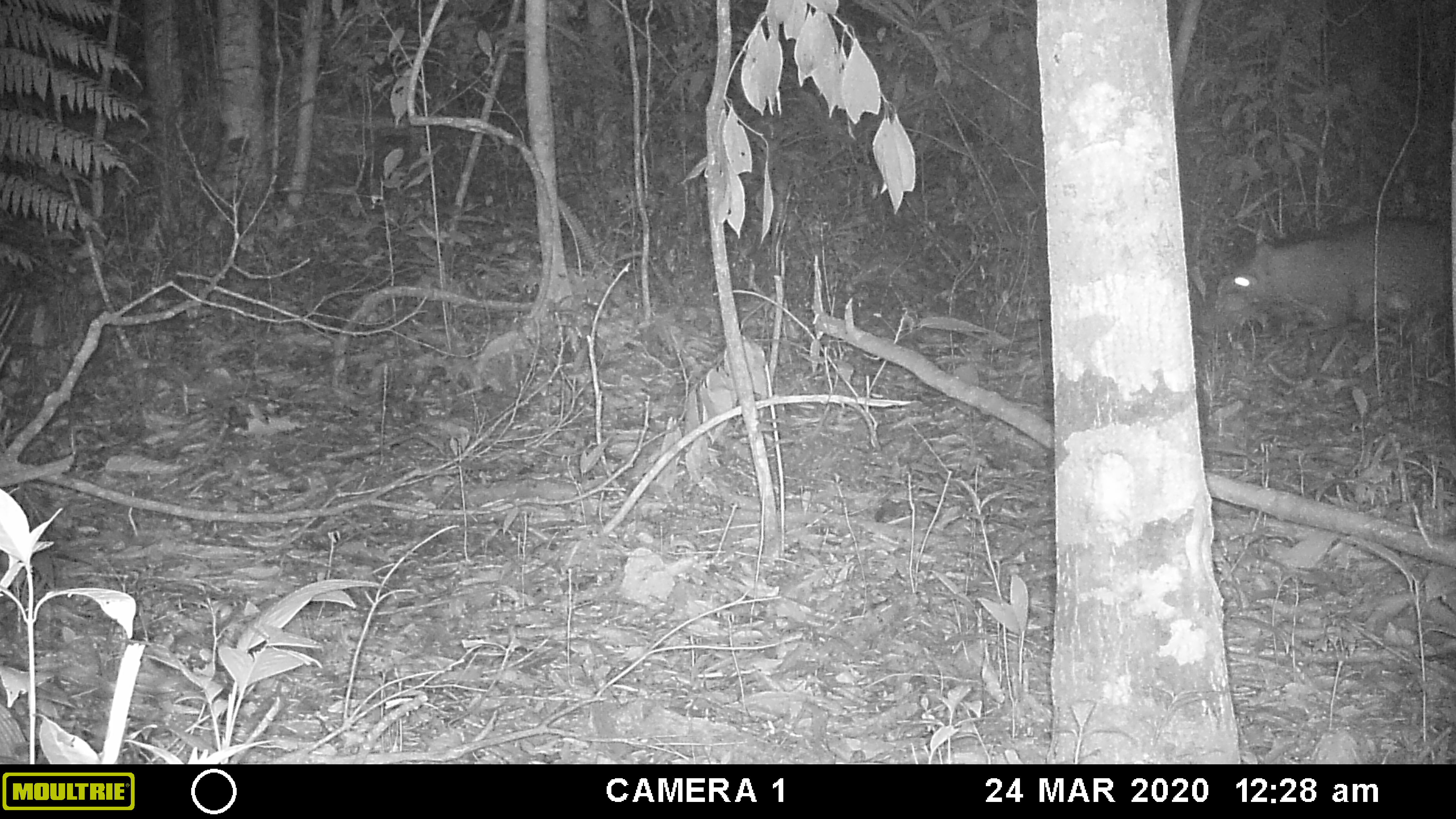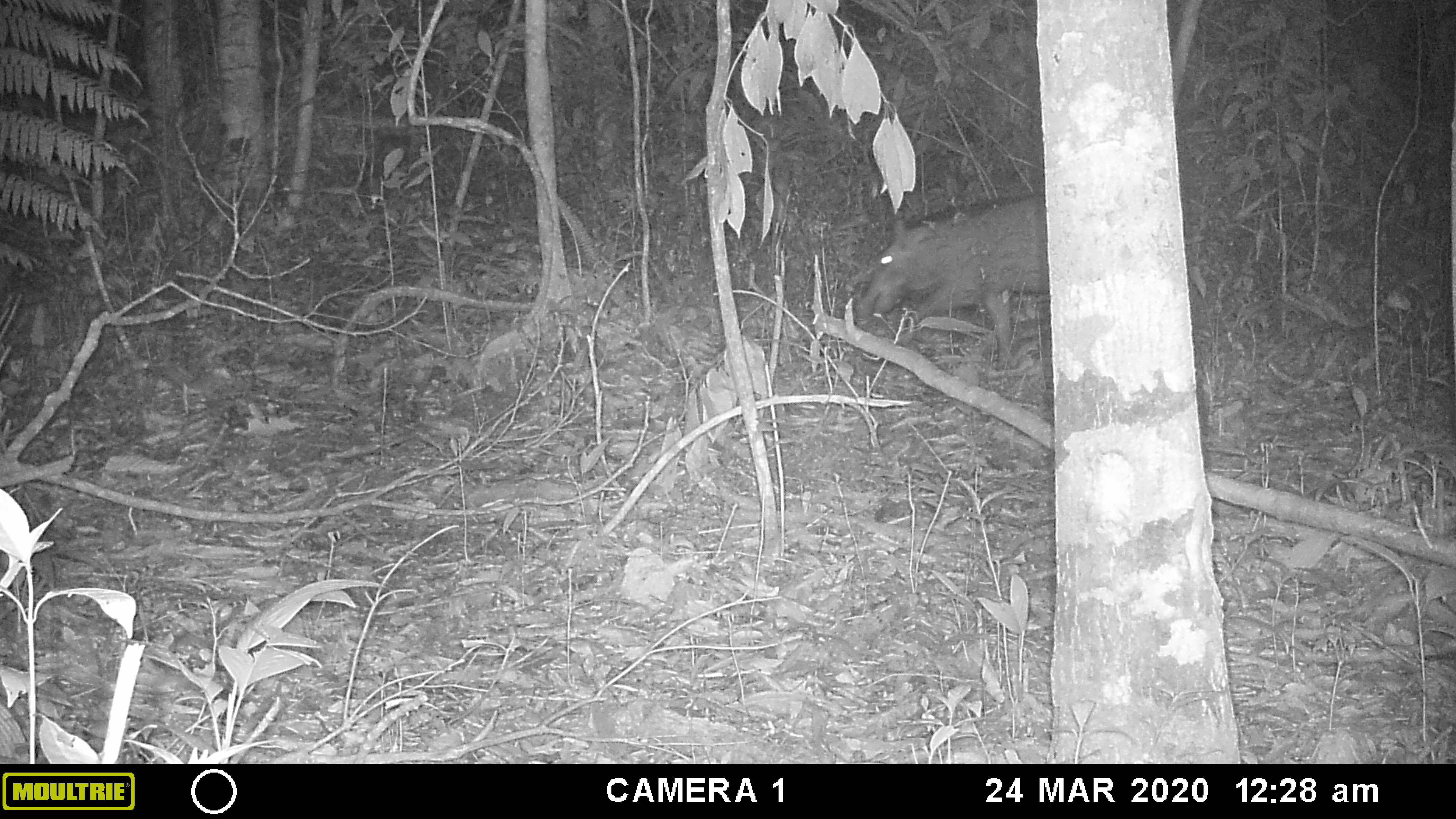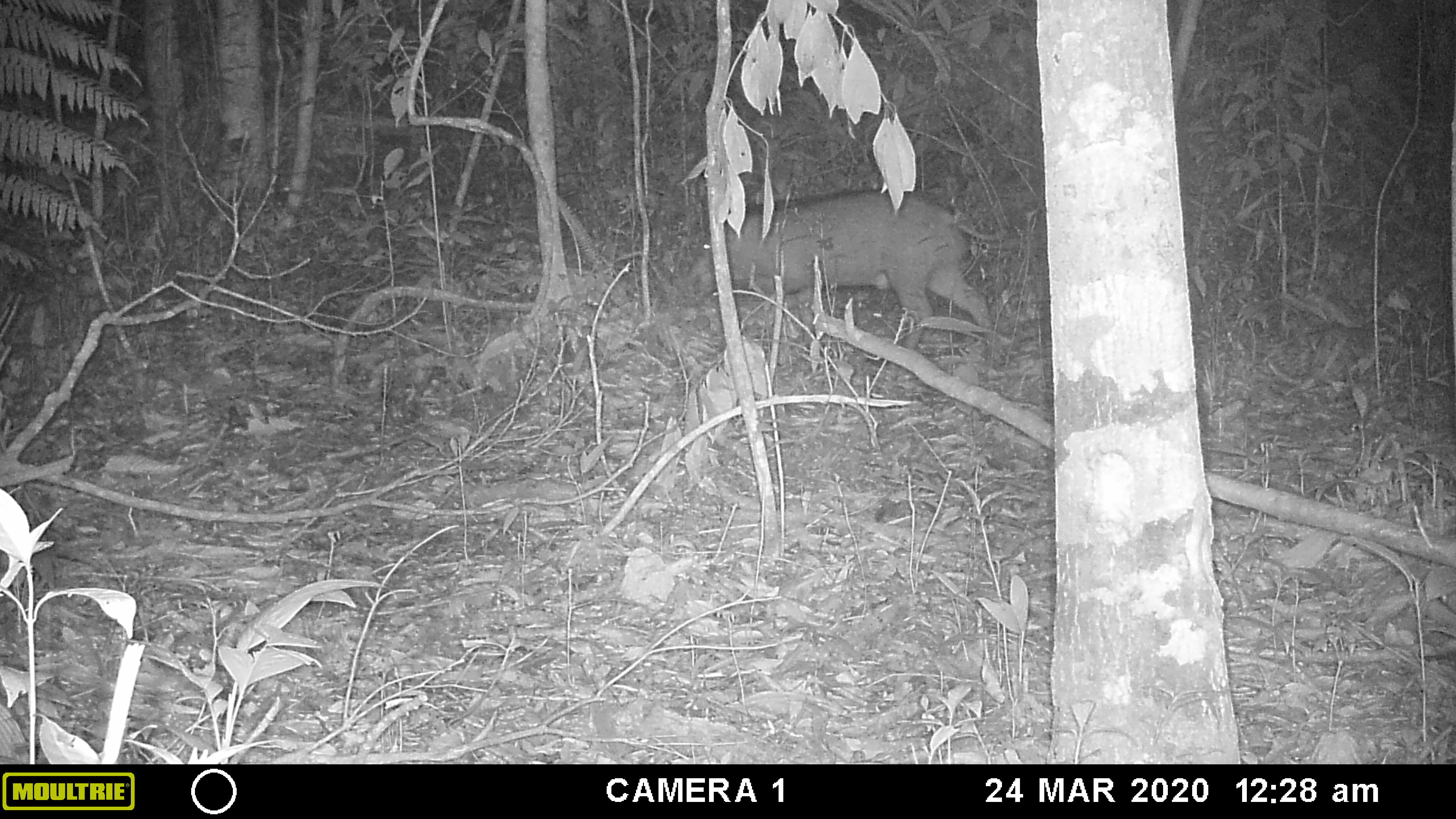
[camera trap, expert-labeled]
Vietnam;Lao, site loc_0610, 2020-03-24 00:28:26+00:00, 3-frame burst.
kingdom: Animalia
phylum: Chordata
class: Mammalia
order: Artiodactyla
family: Suidae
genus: Sus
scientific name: Sus scrofa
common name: eurasian wild pig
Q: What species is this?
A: Eurasian wild pig (Sus scrofa).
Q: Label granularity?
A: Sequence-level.